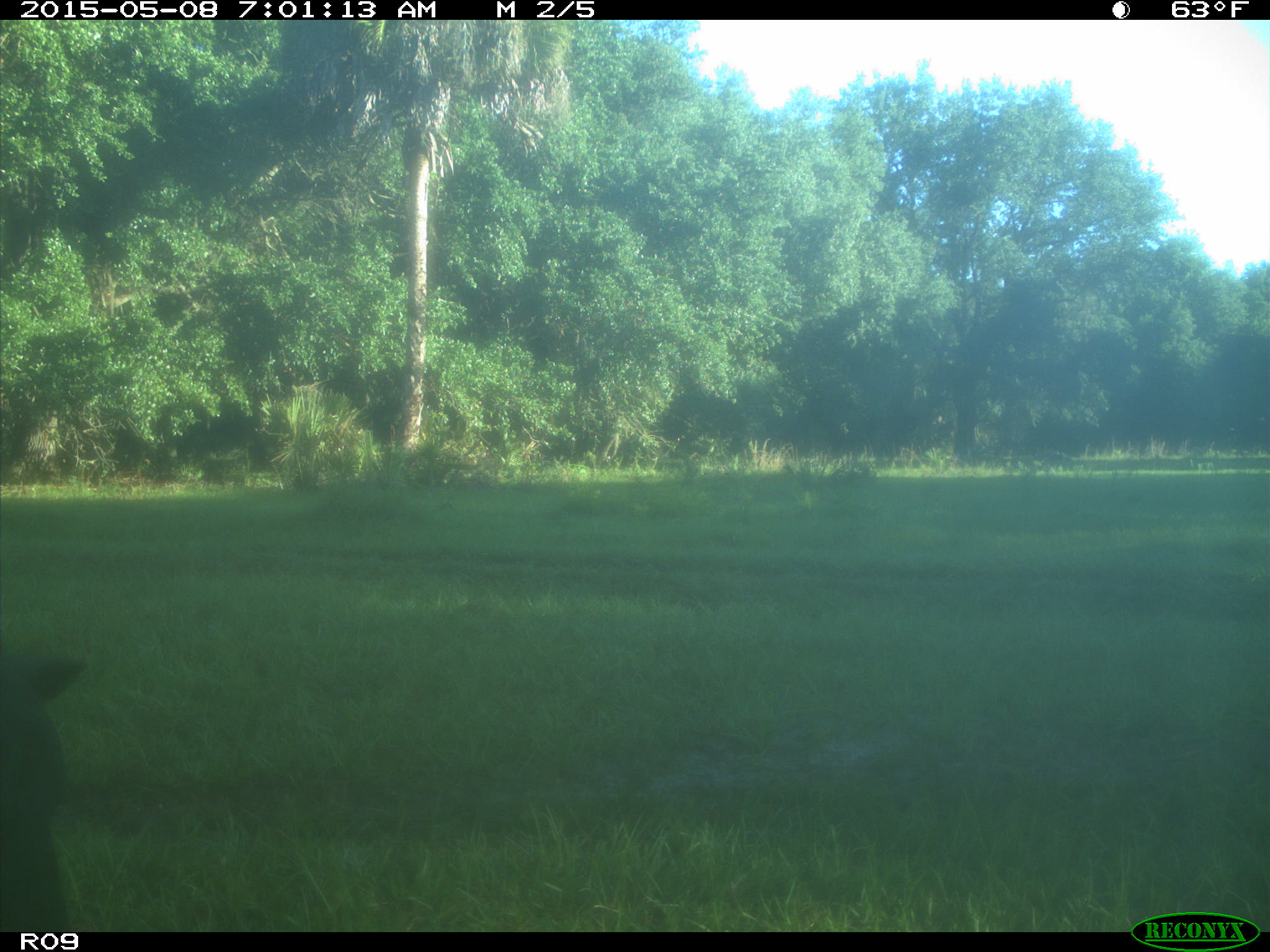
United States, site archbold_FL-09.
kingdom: Animalia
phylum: Chordata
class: Mammalia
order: Artiodactyla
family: Bovidae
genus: Bos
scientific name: Bos taurus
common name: domestic cow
Bos taurus (domestic cow).